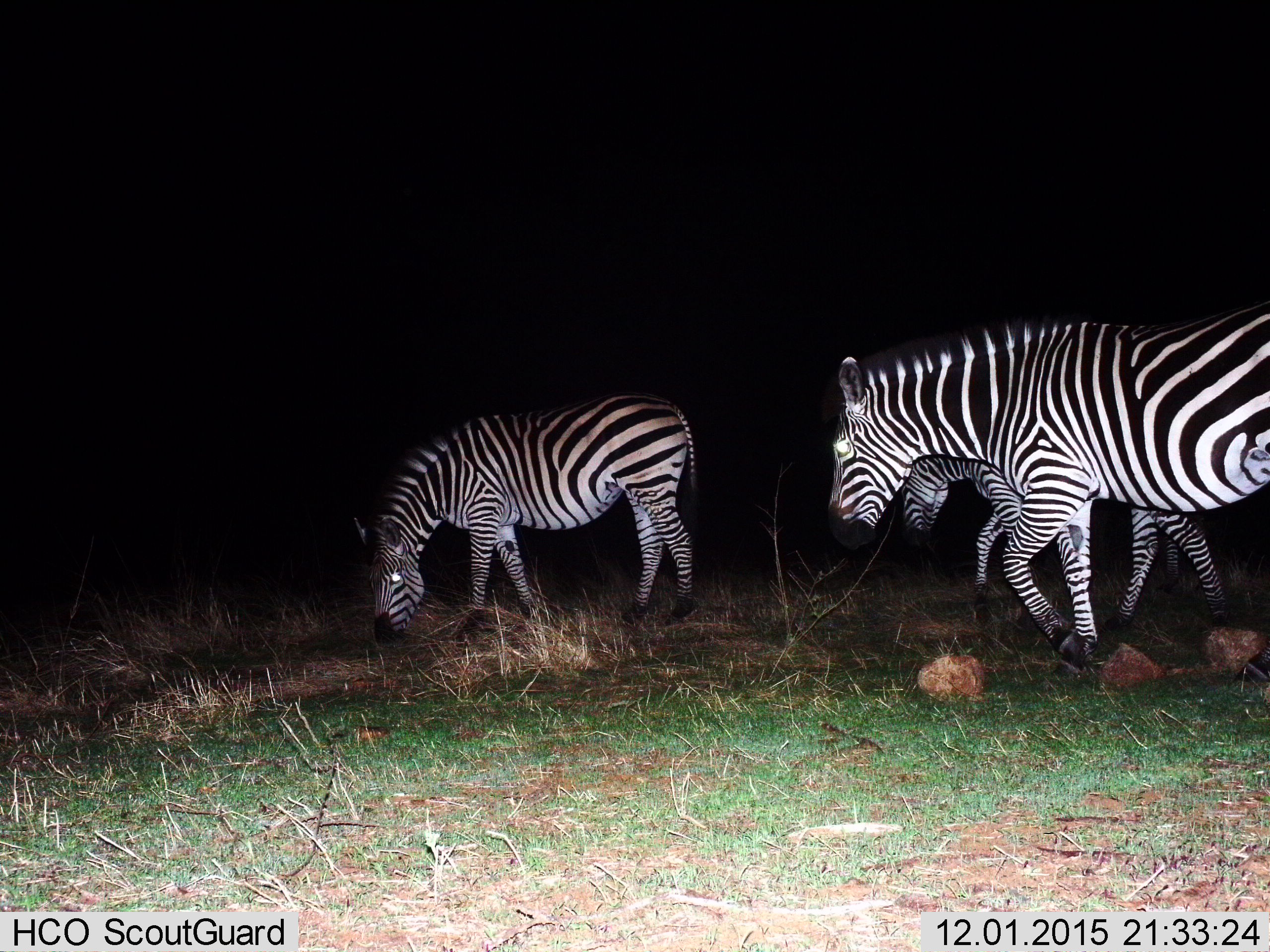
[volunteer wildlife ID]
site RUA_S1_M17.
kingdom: Animalia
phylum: Chordata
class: Mammalia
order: Perissodactyla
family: Equidae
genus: Equus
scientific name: Equus quagga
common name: plains zebra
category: zebraplains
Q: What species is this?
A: Zebraplains (plains zebra) (Equus quagga).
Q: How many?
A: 3.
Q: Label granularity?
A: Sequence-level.